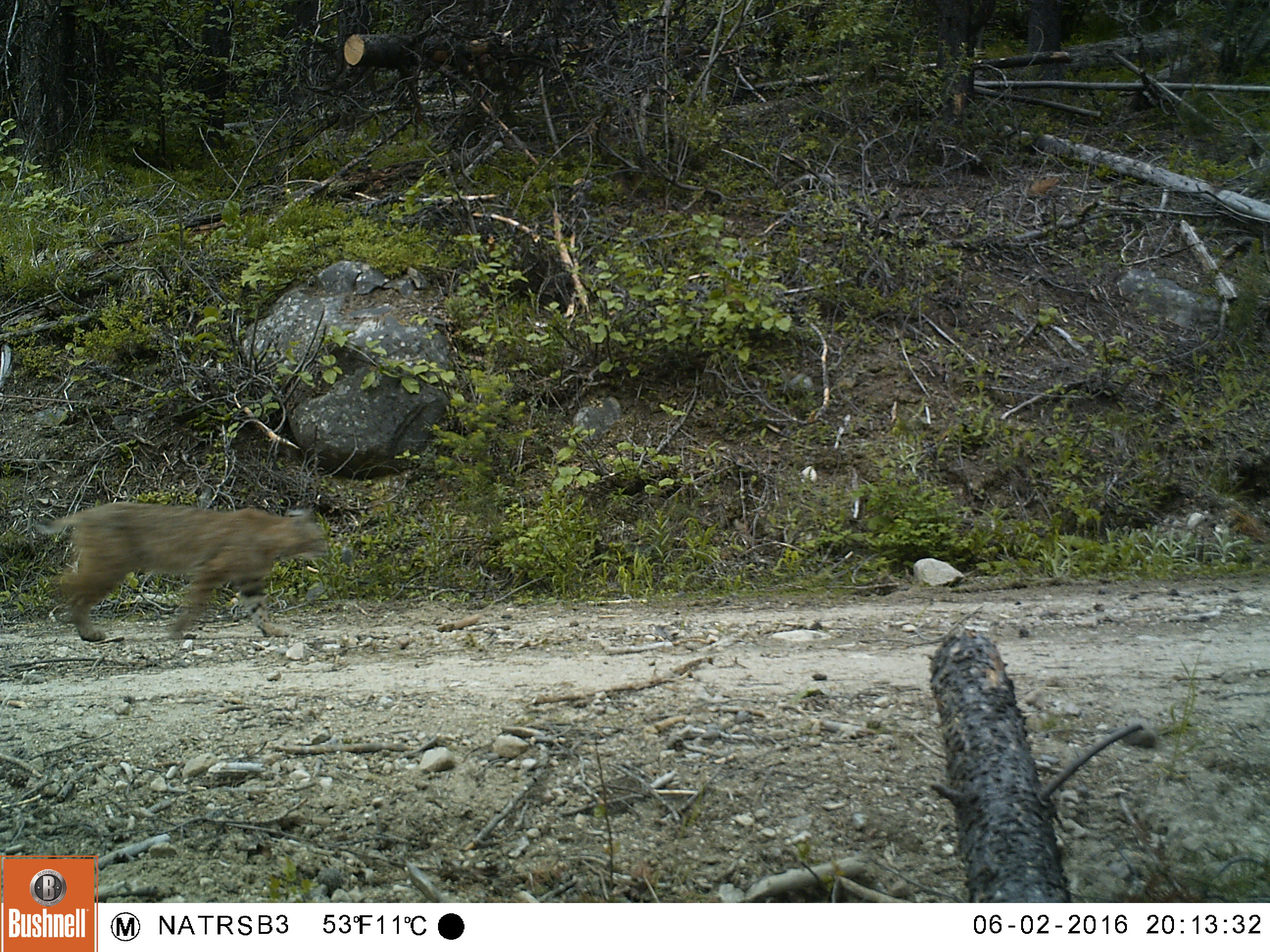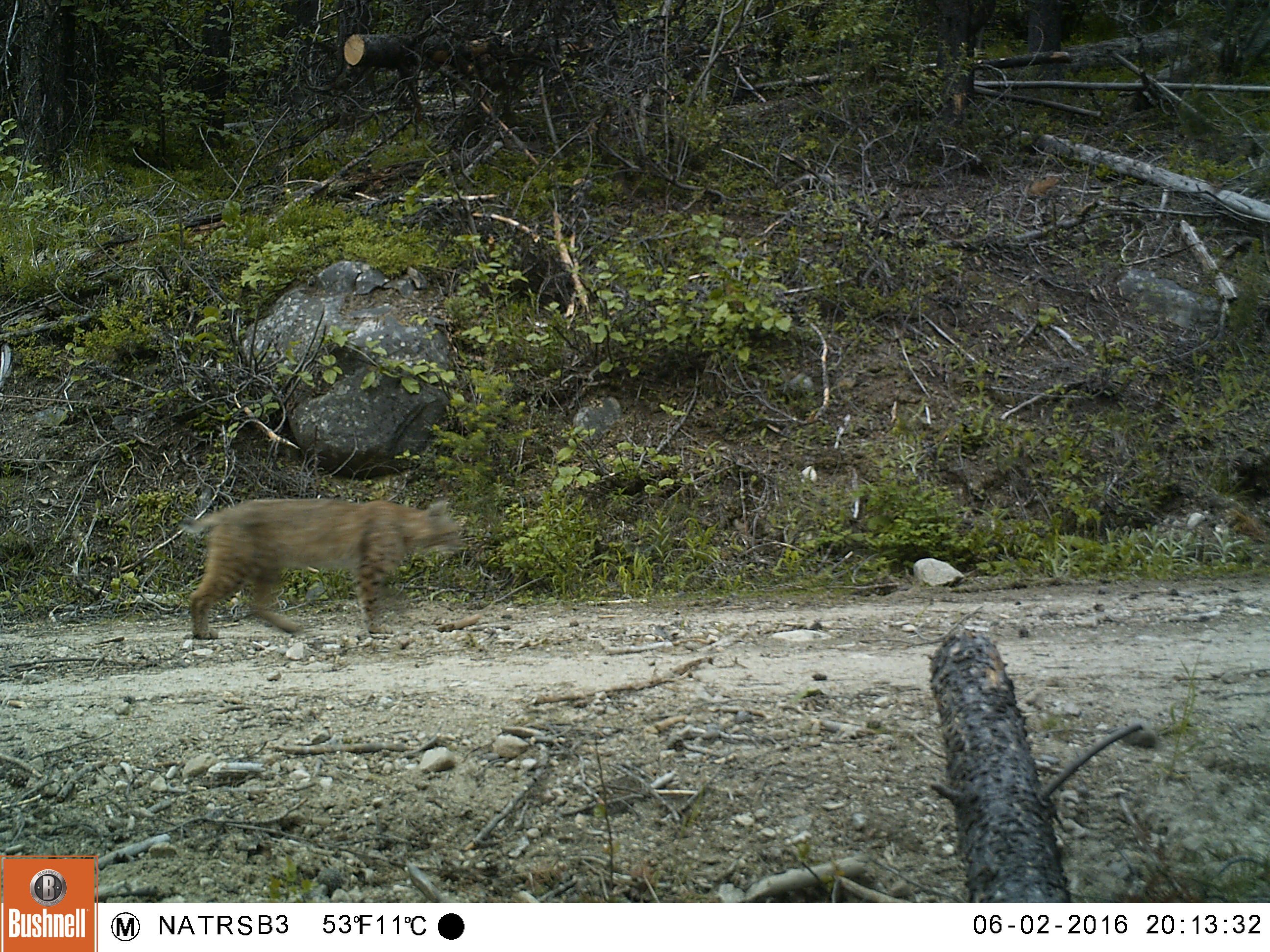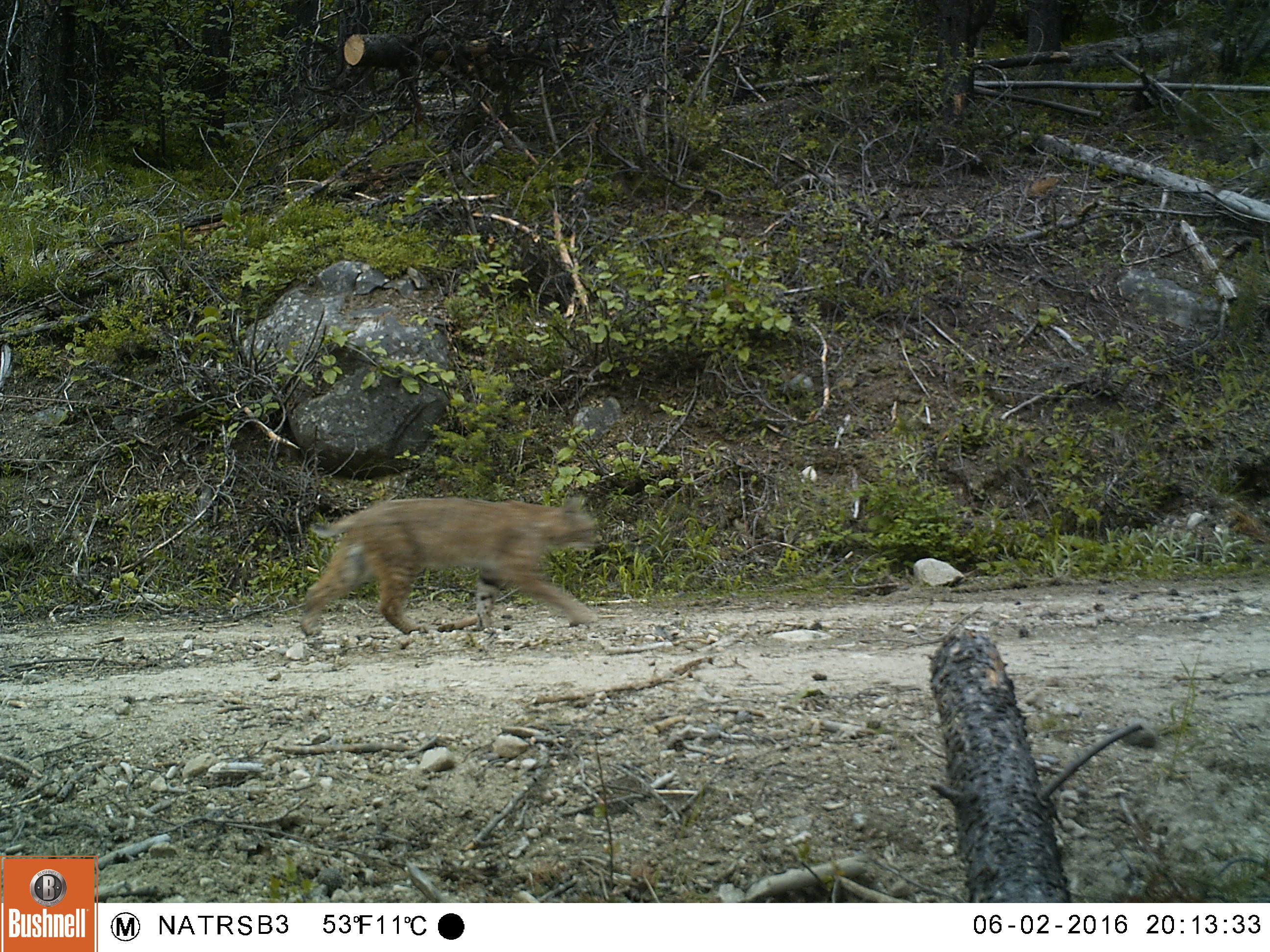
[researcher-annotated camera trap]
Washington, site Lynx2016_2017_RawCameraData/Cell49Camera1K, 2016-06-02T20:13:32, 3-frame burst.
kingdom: Animalia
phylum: Chordata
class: Mammalia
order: Carnivora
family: Felidae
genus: Lynx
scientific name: Lynx rufus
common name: bobcat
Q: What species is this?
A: Lynx rufus (bobcat).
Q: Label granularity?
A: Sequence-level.